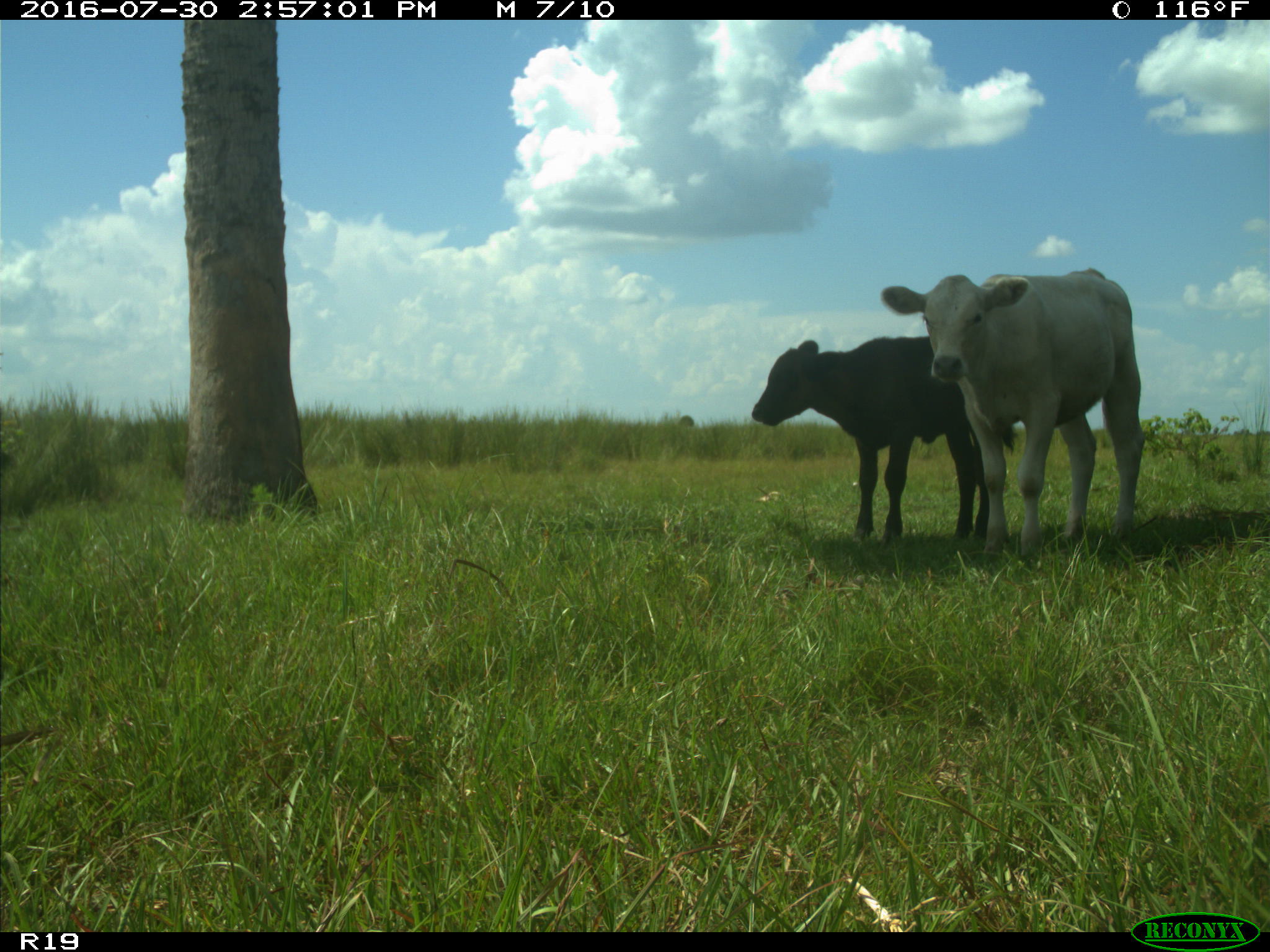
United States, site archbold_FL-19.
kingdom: Animalia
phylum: Chordata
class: Mammalia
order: Artiodactyla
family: Bovidae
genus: Bos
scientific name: Bos taurus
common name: domestic cow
Bos taurus (domestic cow).